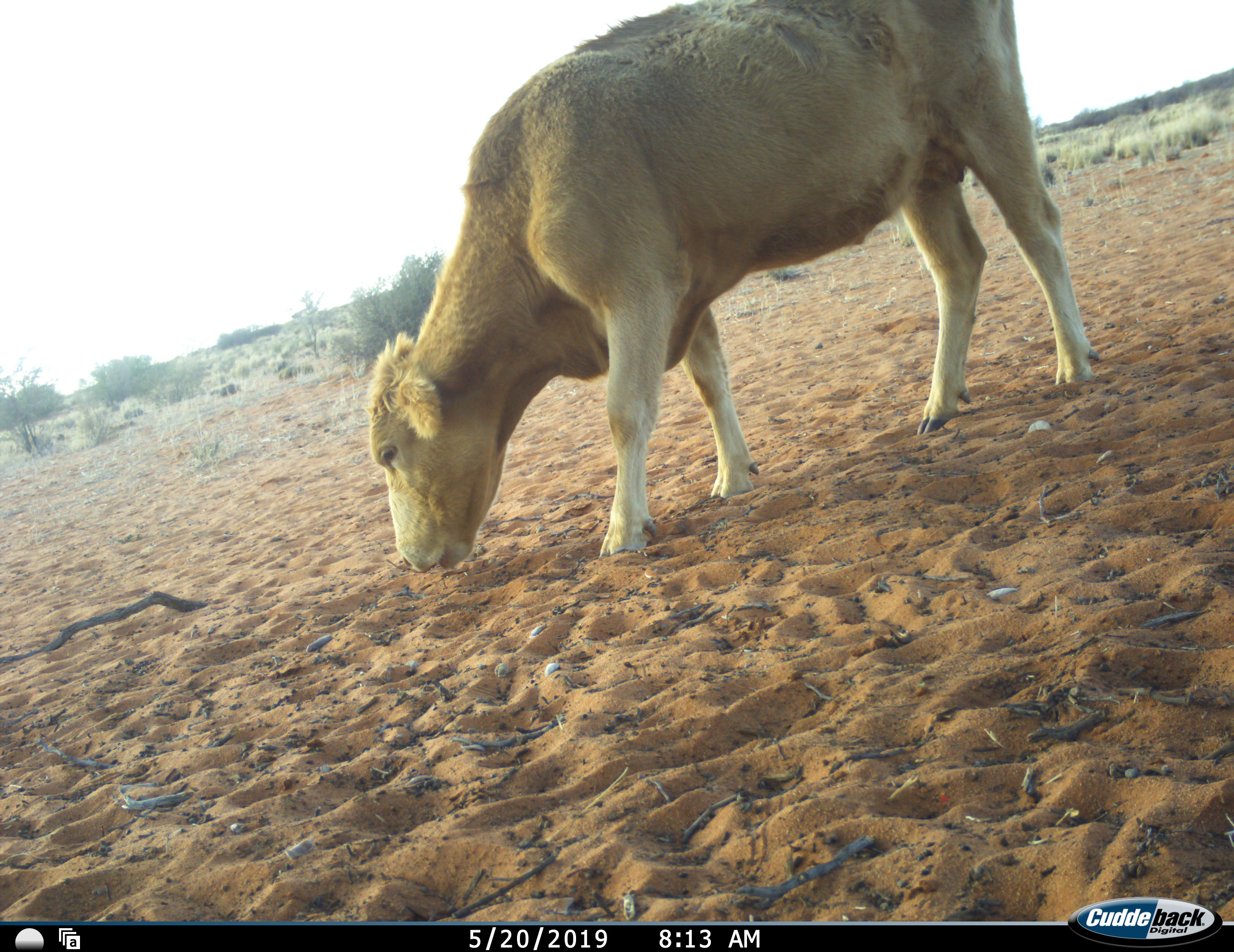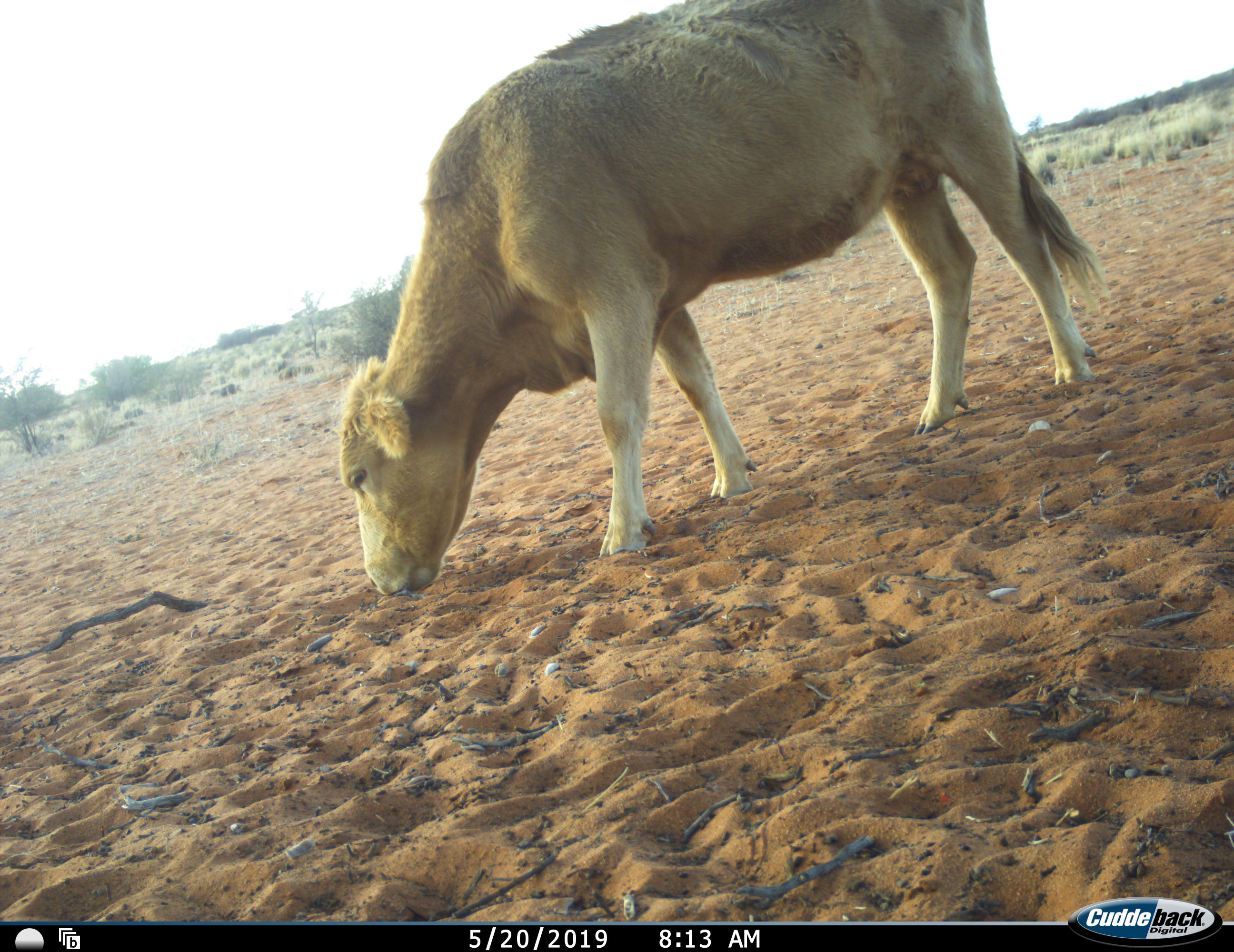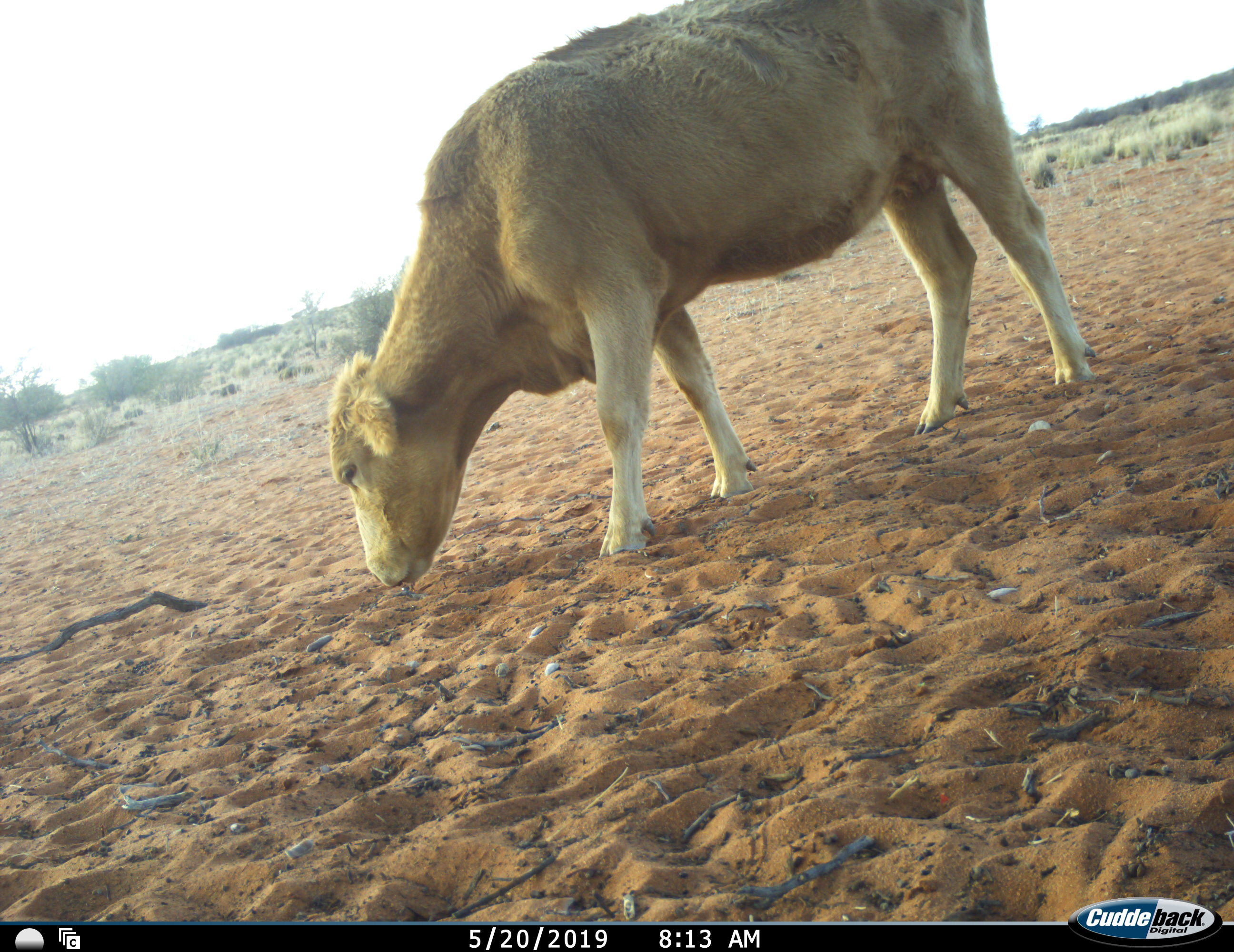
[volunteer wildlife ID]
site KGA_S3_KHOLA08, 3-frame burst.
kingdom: Animalia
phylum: Chordata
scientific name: Vertebrata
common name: domestic animal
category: domesticanimal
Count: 1.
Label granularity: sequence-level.